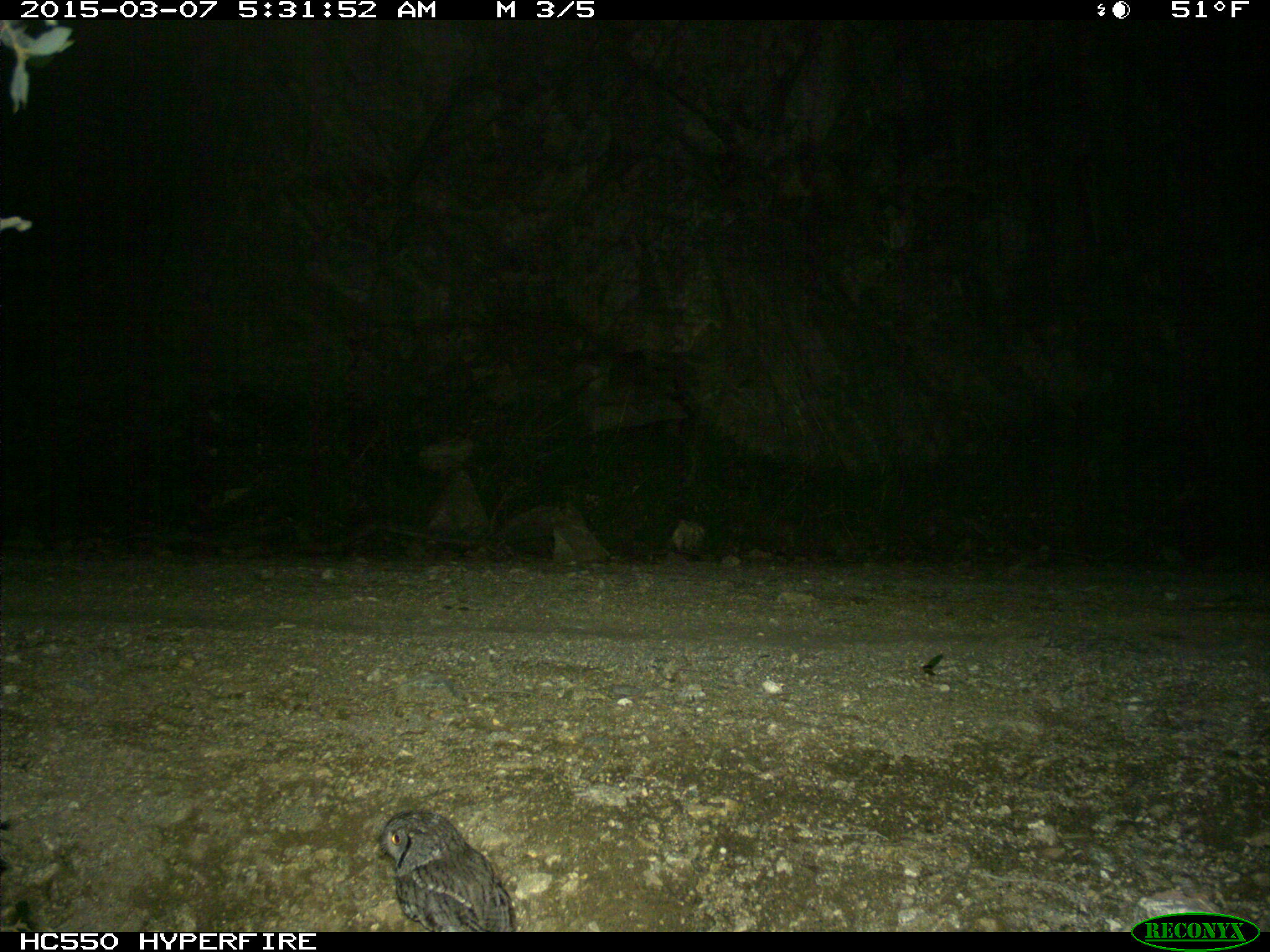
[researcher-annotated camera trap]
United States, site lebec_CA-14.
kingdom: Animalia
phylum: Chordata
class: Aves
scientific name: Aves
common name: birds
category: unidentified bird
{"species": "unidentified bird (birds) (Aves)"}